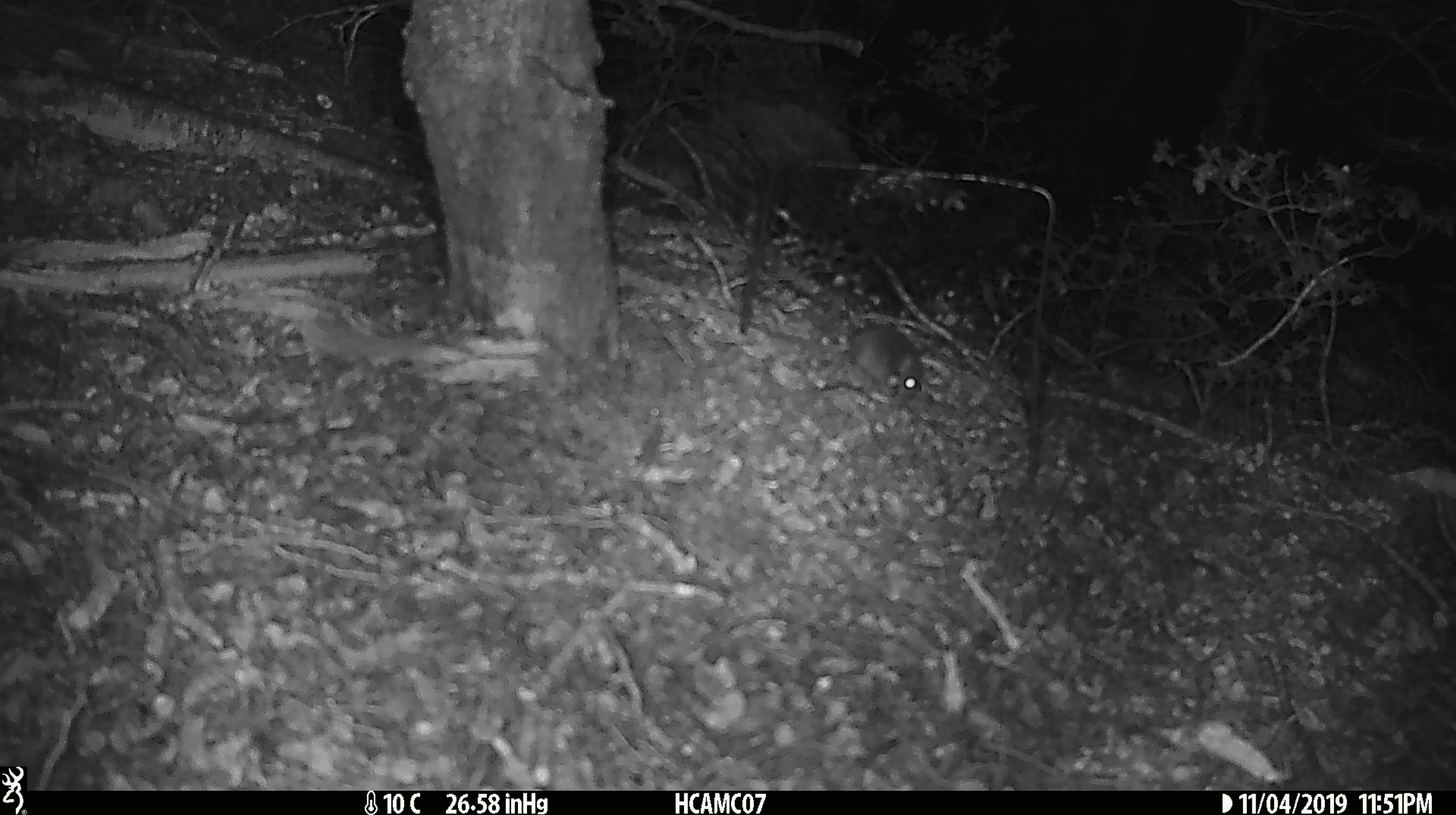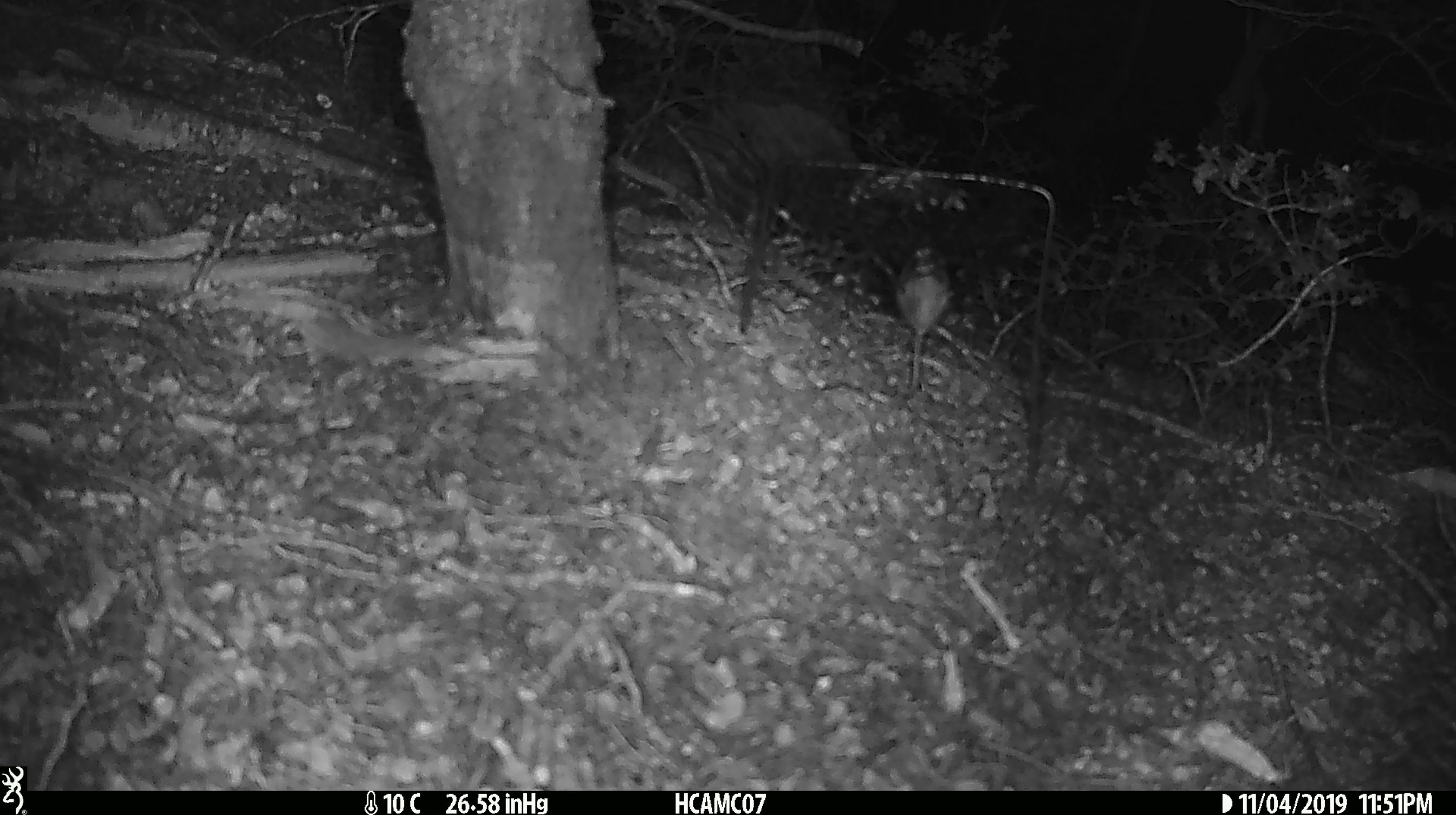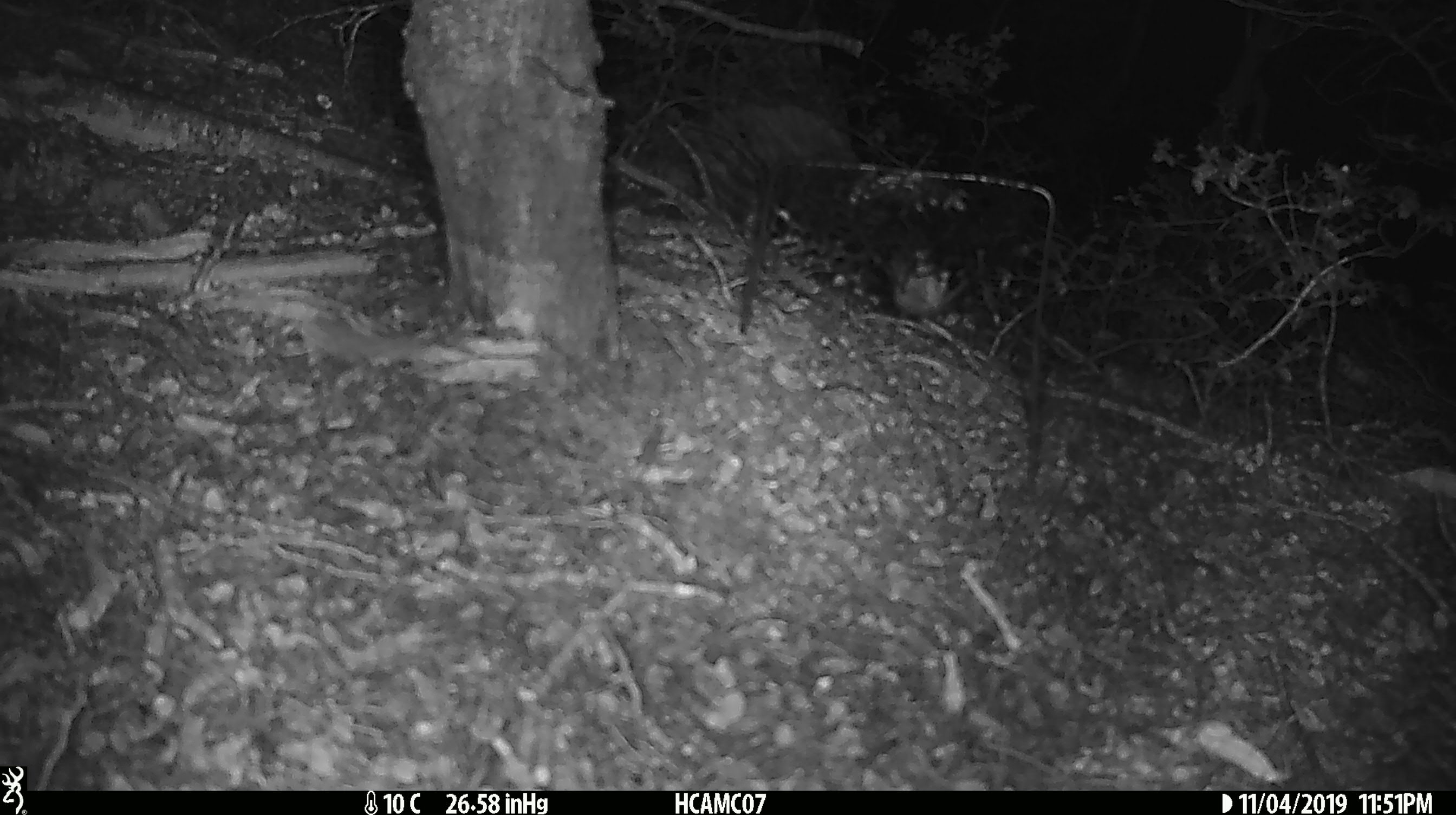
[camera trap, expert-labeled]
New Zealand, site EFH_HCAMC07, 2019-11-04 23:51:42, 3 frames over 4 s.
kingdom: Animalia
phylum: Chordata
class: Mammalia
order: Rodentia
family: Muridae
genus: Mus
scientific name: Mus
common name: mouse